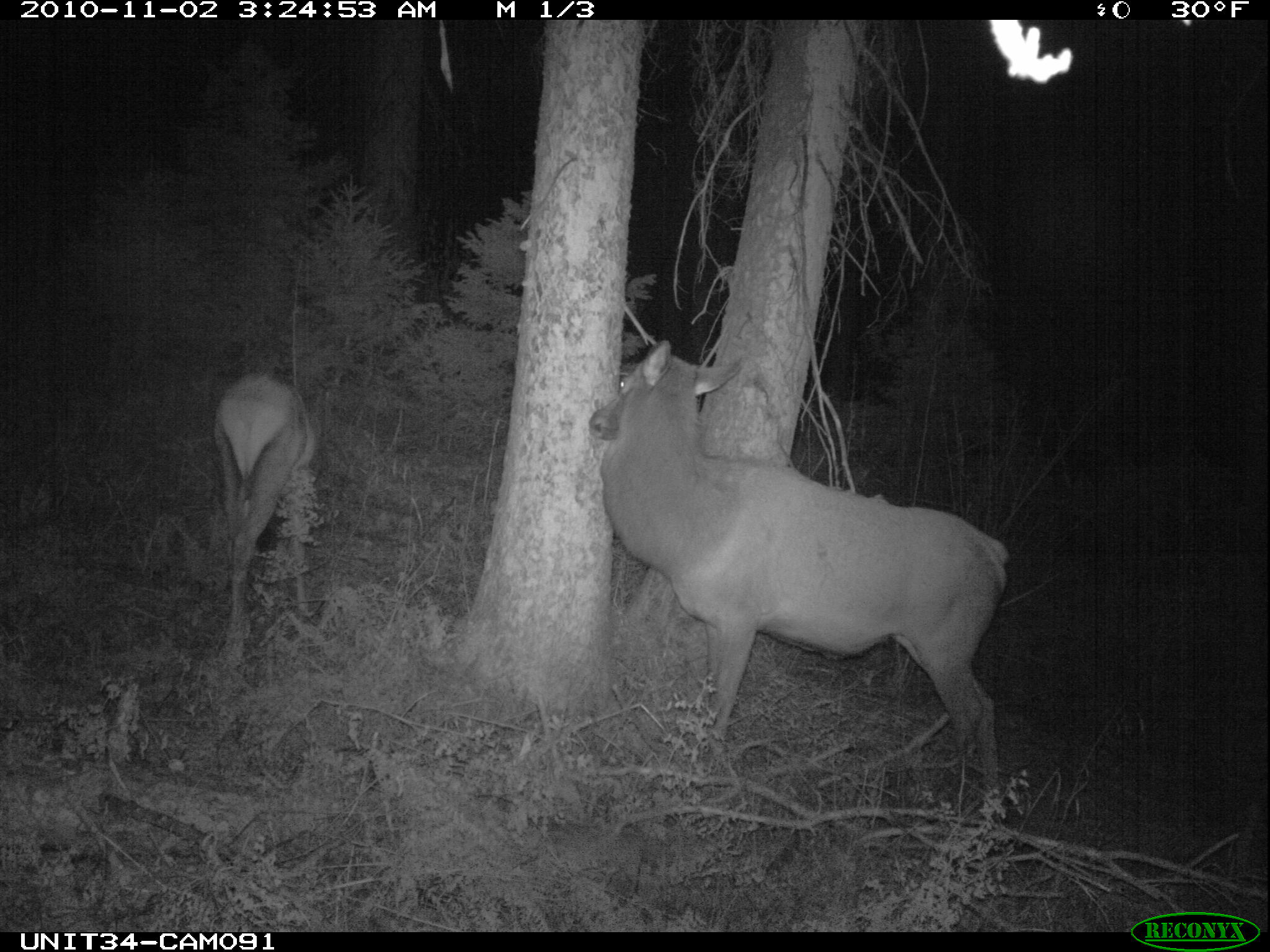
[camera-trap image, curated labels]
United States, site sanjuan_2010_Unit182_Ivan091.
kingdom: Animalia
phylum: Chordata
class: Mammalia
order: Artiodactyla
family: Cervidae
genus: Cervus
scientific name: Cervus elaphus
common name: red deer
Cervus elaphus (red deer).